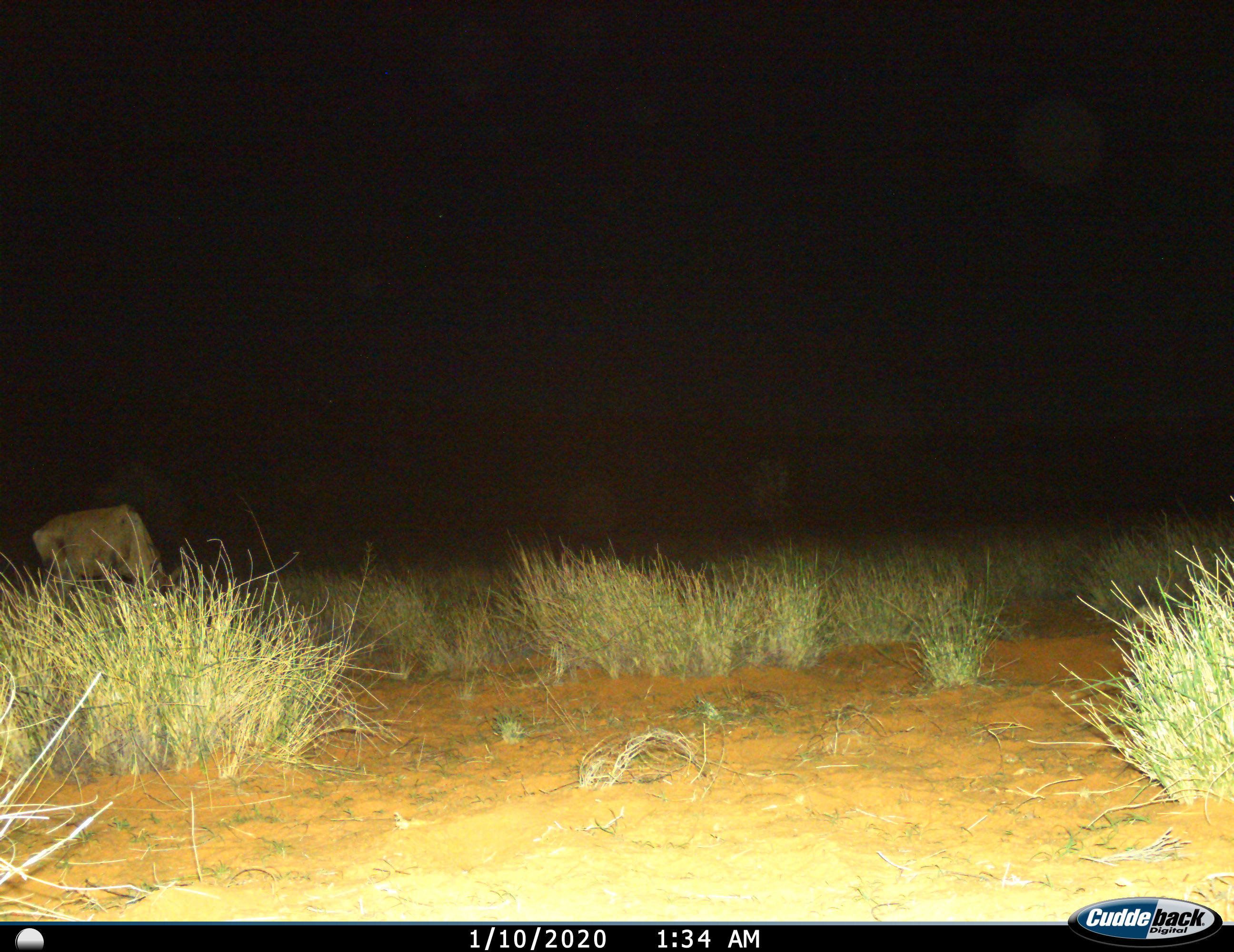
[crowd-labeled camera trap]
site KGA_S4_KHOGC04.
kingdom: Animalia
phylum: Chordata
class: Mammalia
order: Artiodactyla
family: Bovidae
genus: Alcelaphus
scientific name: Alcelaphus buselaphus caama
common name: red hartebeest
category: hartebeestred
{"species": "hartebeestred (red hartebeest) (Alcelaphus buselaphus caama)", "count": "1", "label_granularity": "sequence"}